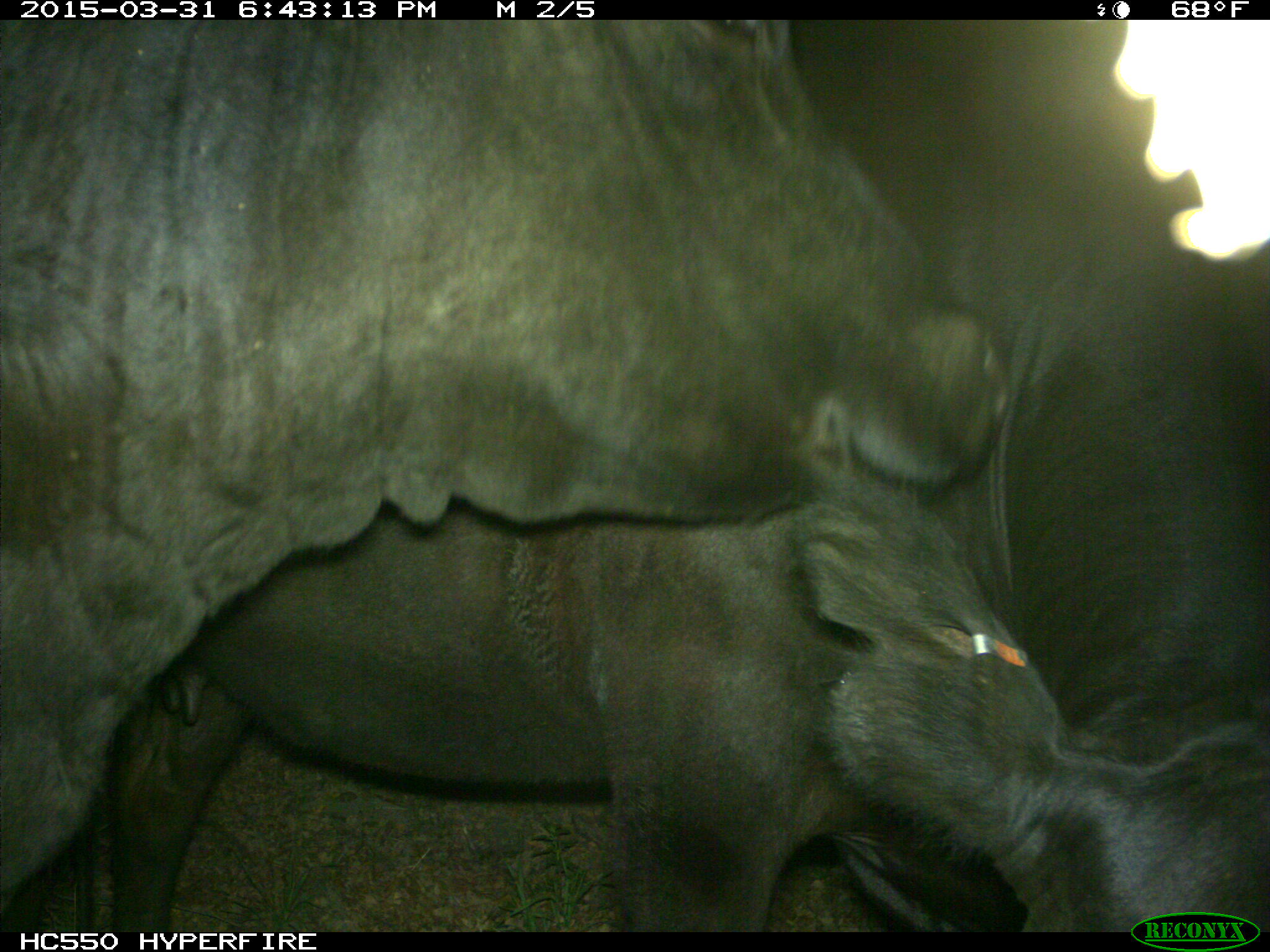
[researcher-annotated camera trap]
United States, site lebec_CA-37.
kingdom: Animalia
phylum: Chordata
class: Mammalia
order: Artiodactyla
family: Bovidae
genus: Bos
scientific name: Bos taurus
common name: domestic cow